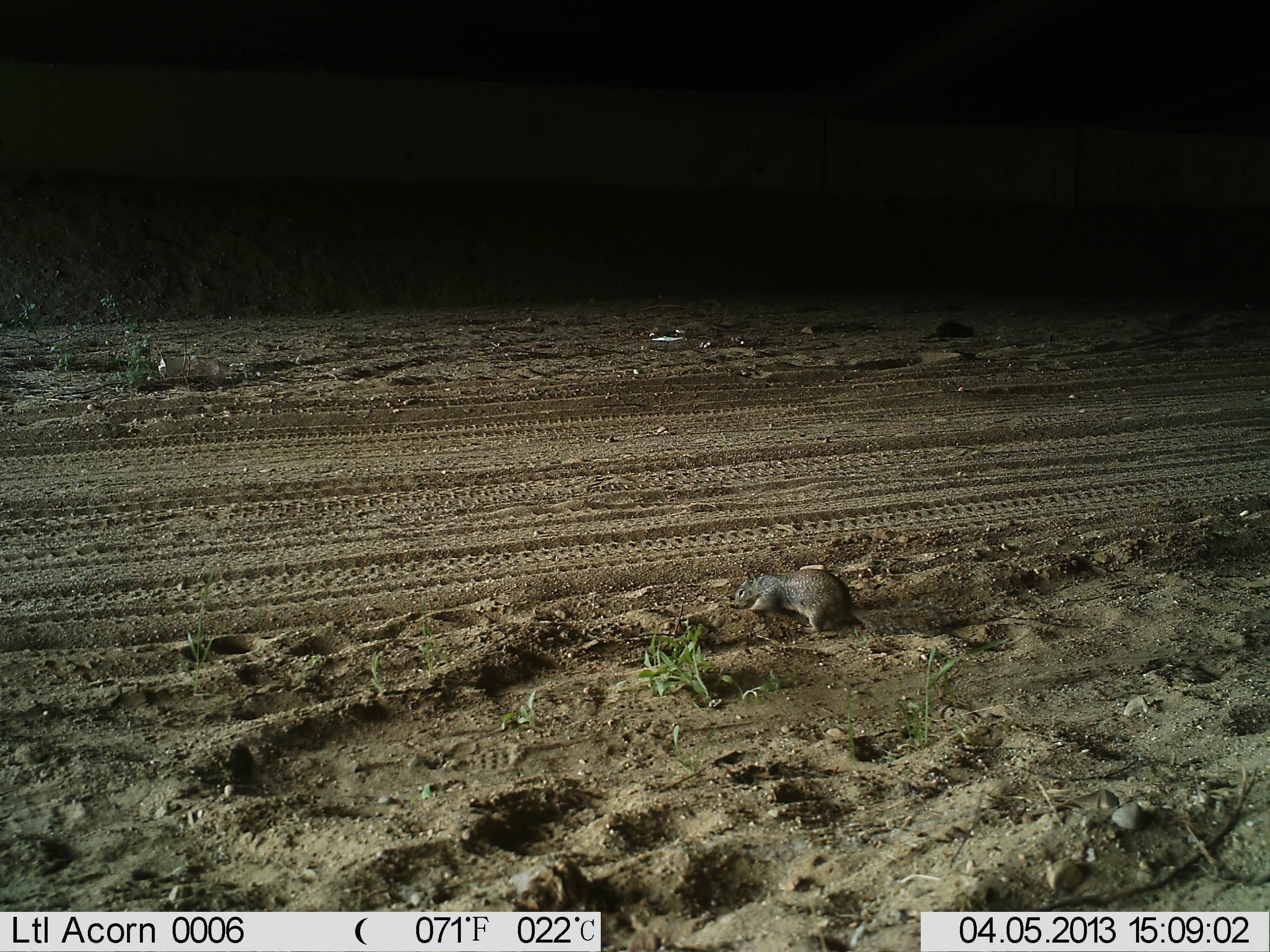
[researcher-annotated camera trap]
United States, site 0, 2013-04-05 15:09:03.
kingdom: Animalia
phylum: Chordata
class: Mammalia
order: Rodentia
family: Sciuridae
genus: Sciurus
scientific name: Sciurus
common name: squirrel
Squirrel (Sciurus).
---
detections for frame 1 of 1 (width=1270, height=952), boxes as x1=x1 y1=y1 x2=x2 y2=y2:
squirrel: x1=719 y1=538 x2=879 y2=654